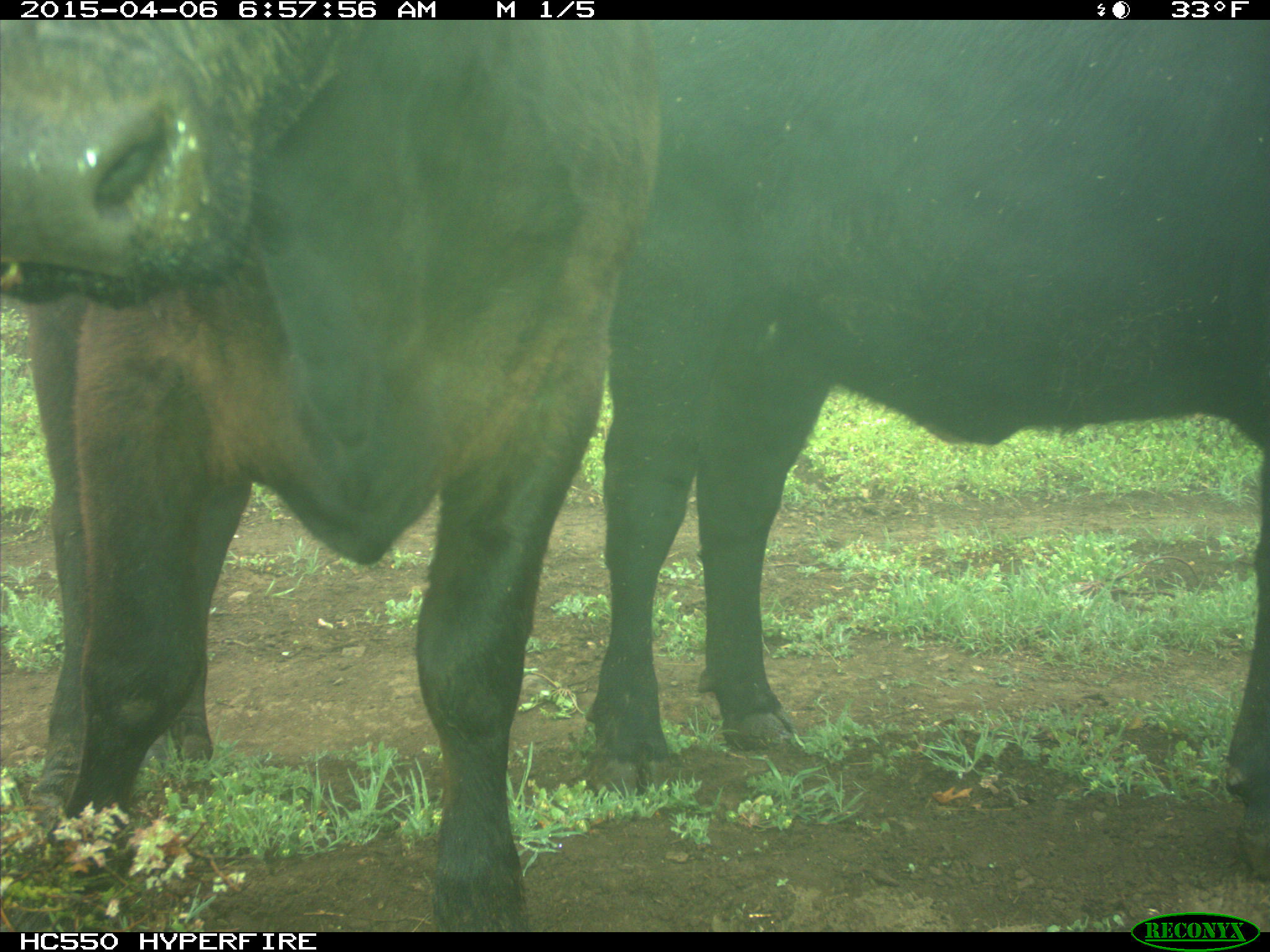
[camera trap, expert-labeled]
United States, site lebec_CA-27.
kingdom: Animalia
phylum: Chordata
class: Mammalia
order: Artiodactyla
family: Bovidae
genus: Bos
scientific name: Bos taurus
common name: domestic cow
Bos taurus (domestic cow).